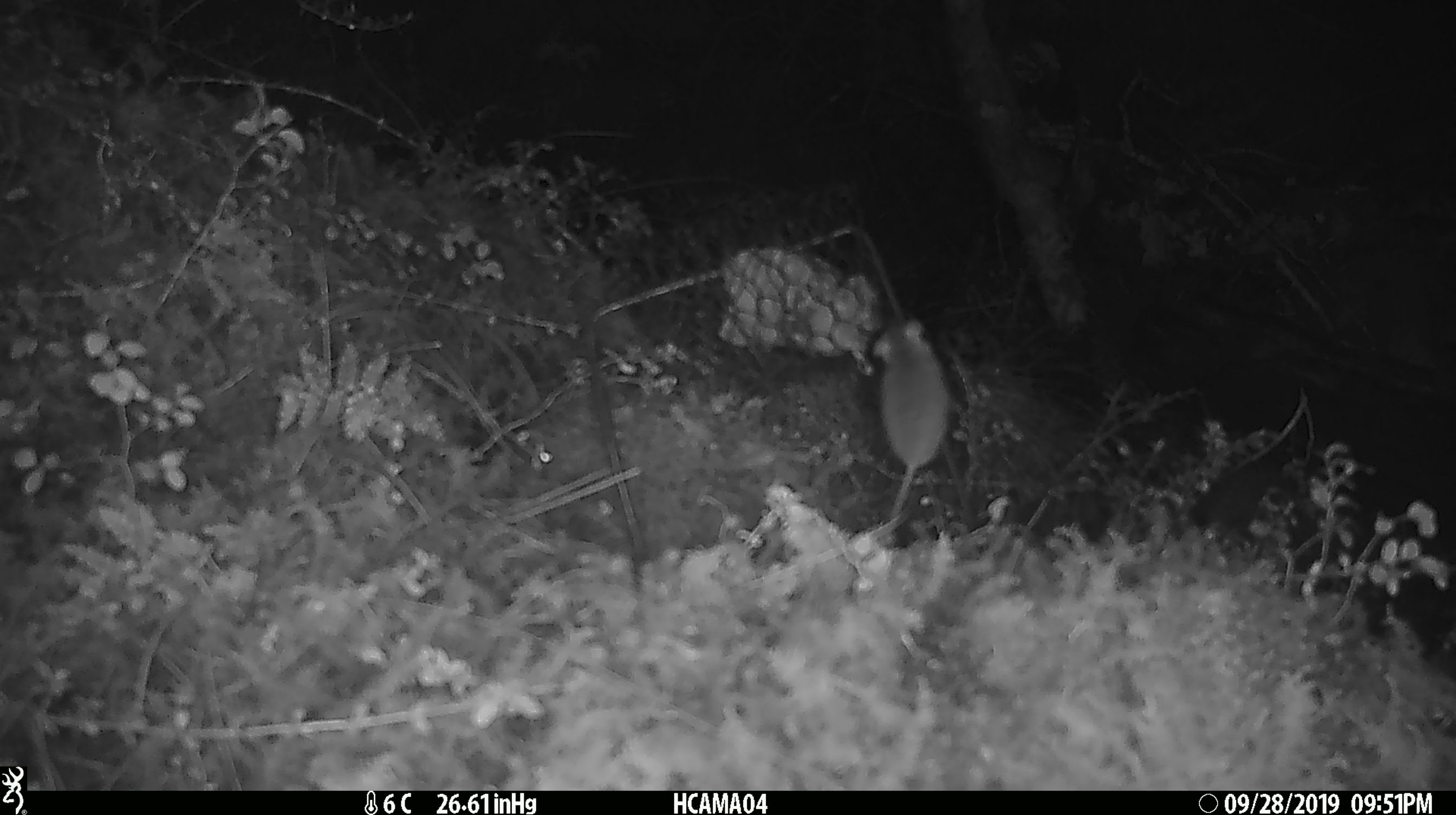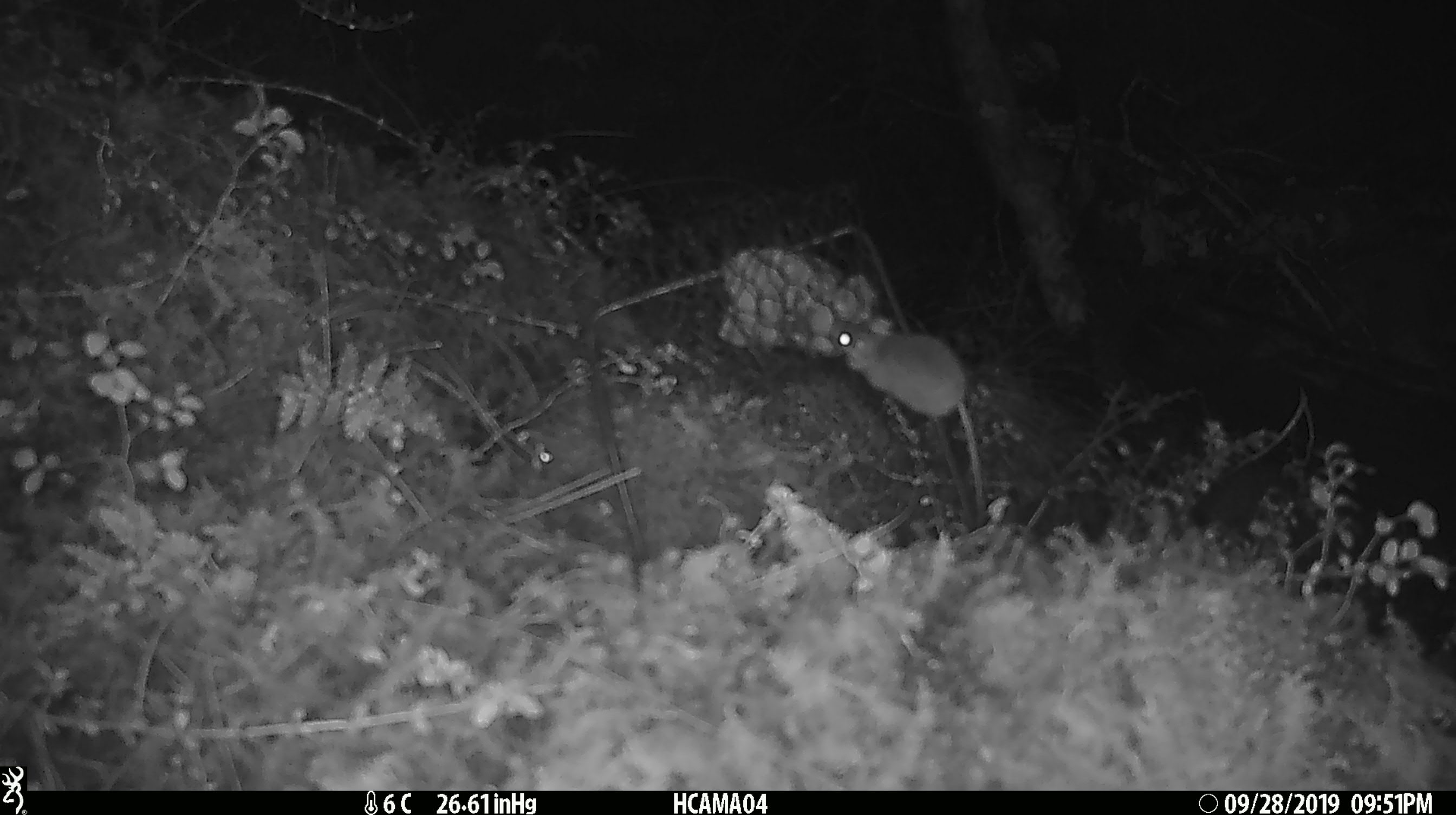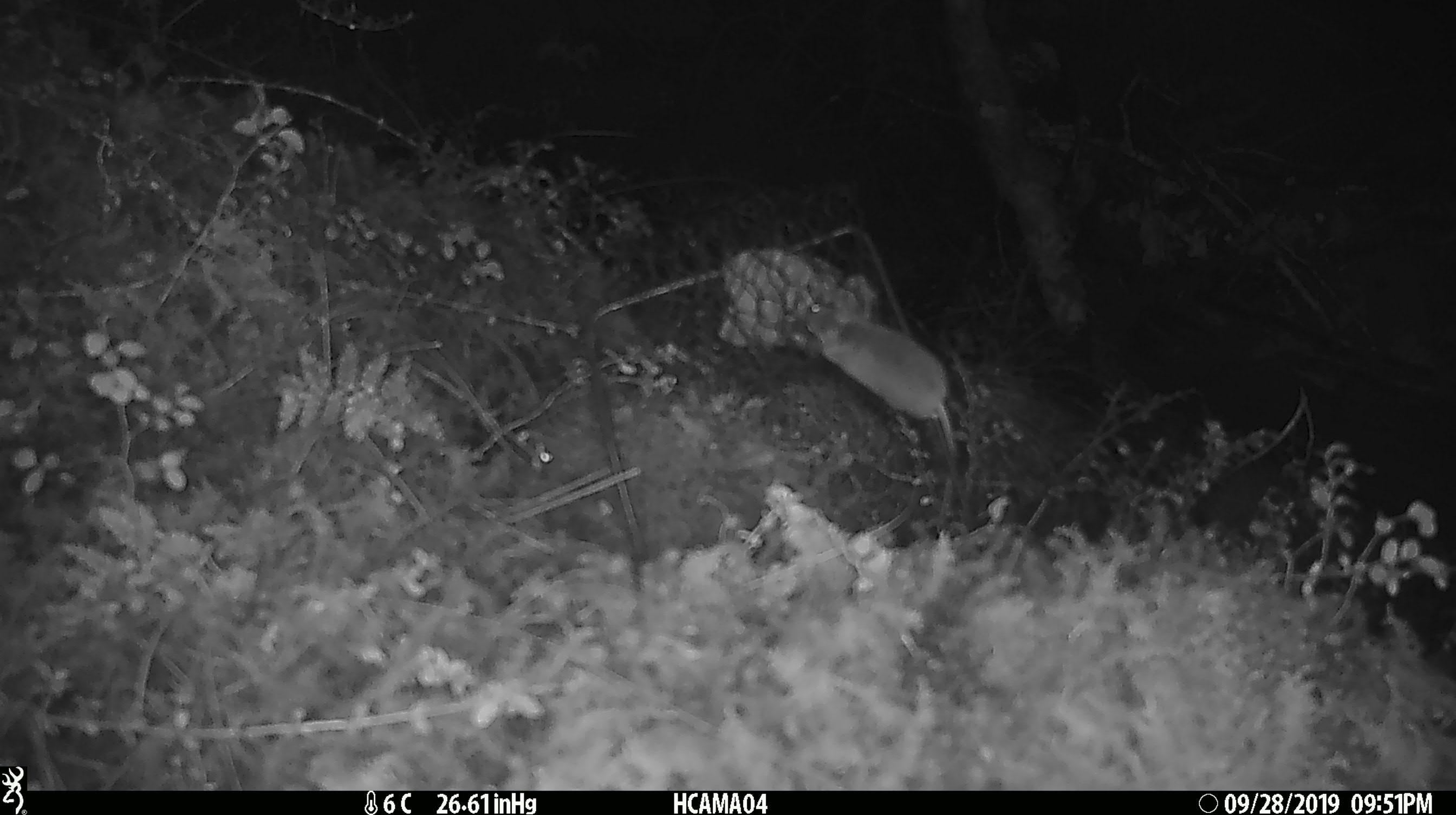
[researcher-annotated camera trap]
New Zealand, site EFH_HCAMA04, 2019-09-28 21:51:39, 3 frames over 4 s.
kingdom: Animalia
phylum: Chordata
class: Mammalia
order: Rodentia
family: Muridae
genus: Mus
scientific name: Mus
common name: mouse